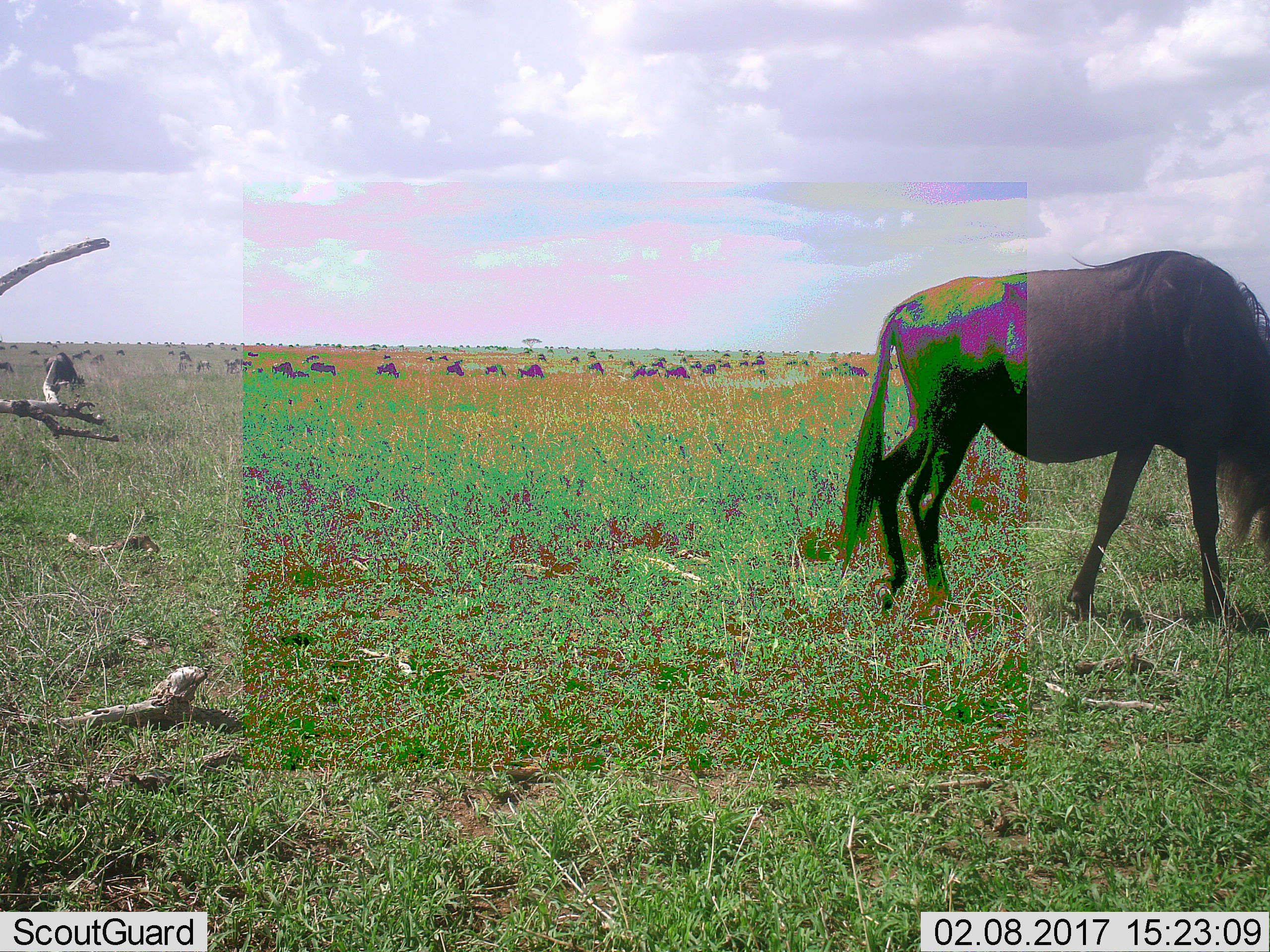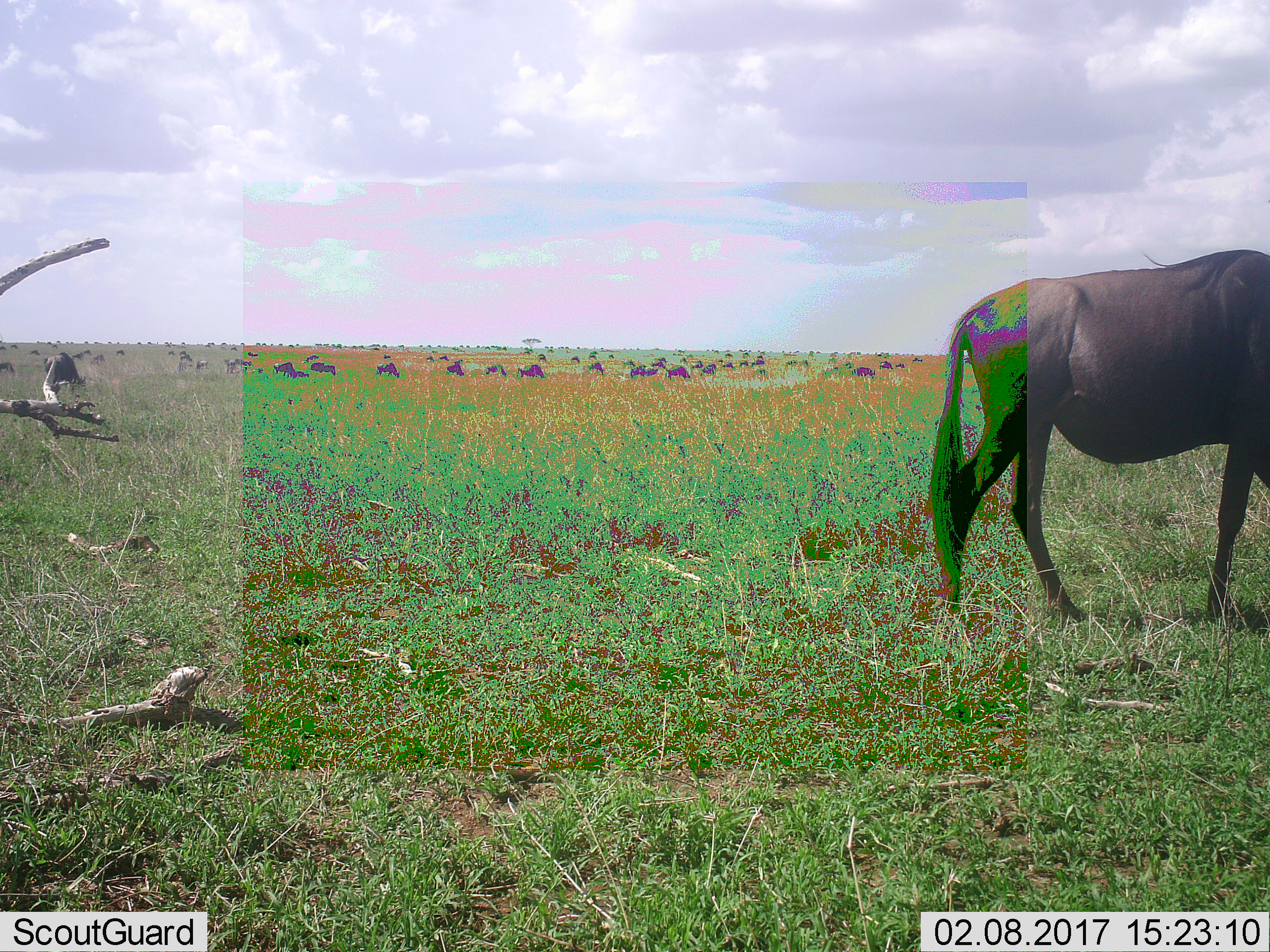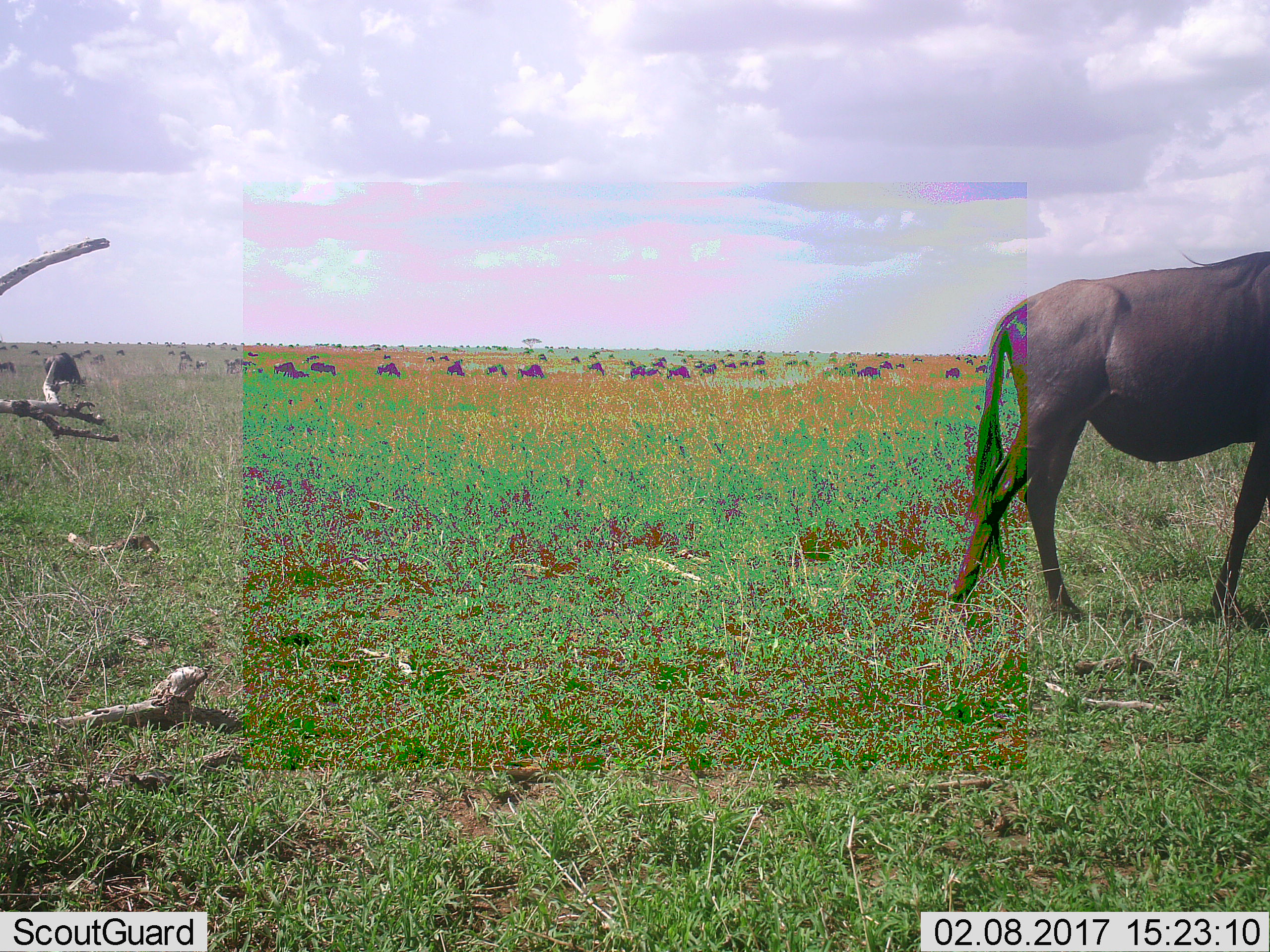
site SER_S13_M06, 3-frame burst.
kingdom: Animalia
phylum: Chordata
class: Mammalia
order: Artiodactyla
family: Bovidae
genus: Connochaetes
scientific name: Connochaetes taurinus taurinus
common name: blue wildebeest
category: wildebeestblue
Wildebeestblue (blue wildebeest) (Connochaetes taurinus taurinus), count 11-50. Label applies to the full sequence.